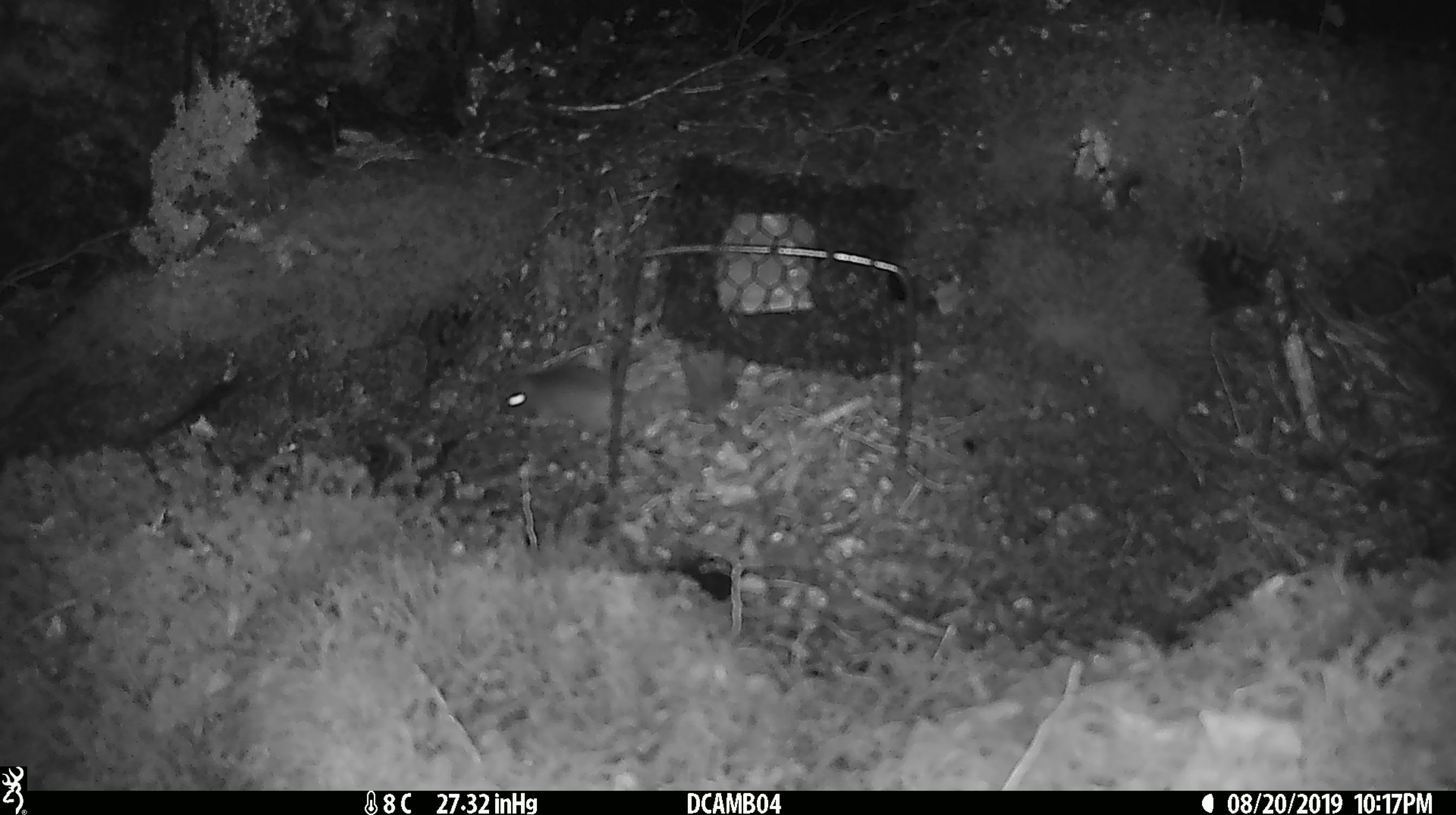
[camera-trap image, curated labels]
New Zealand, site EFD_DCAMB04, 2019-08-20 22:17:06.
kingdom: Animalia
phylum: Chordata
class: Mammalia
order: Rodentia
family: Muridae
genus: Mus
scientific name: Mus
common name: mouse